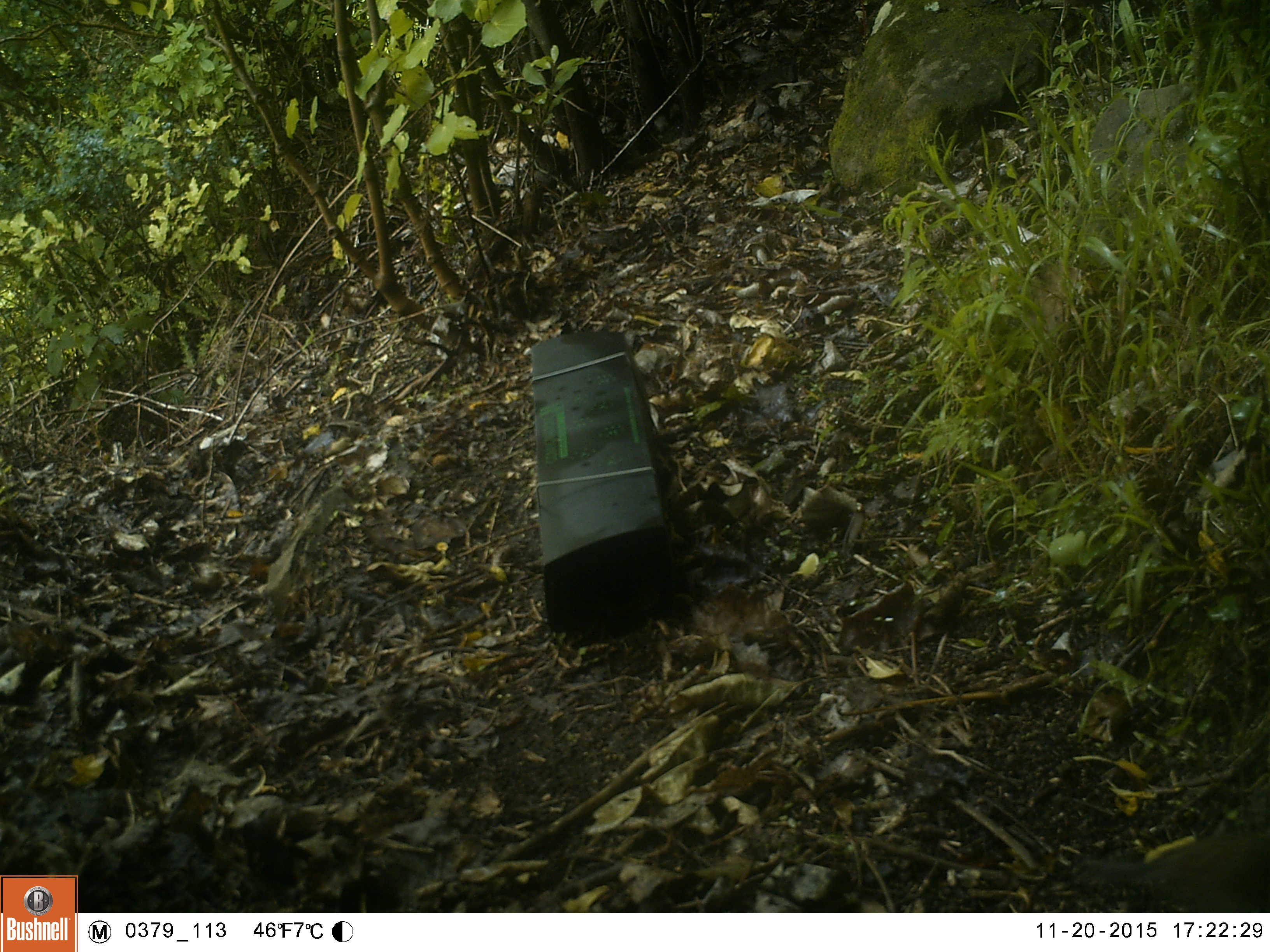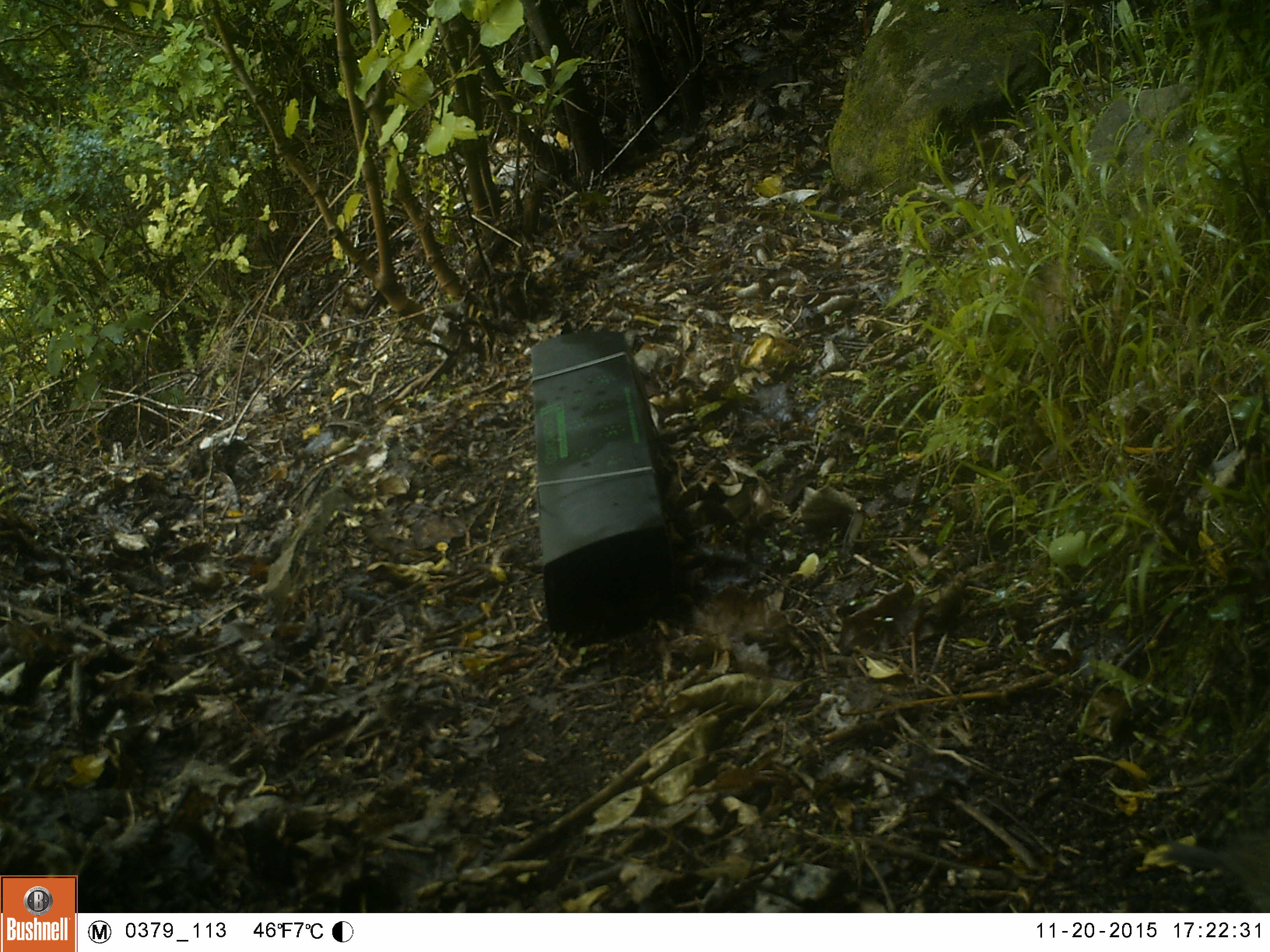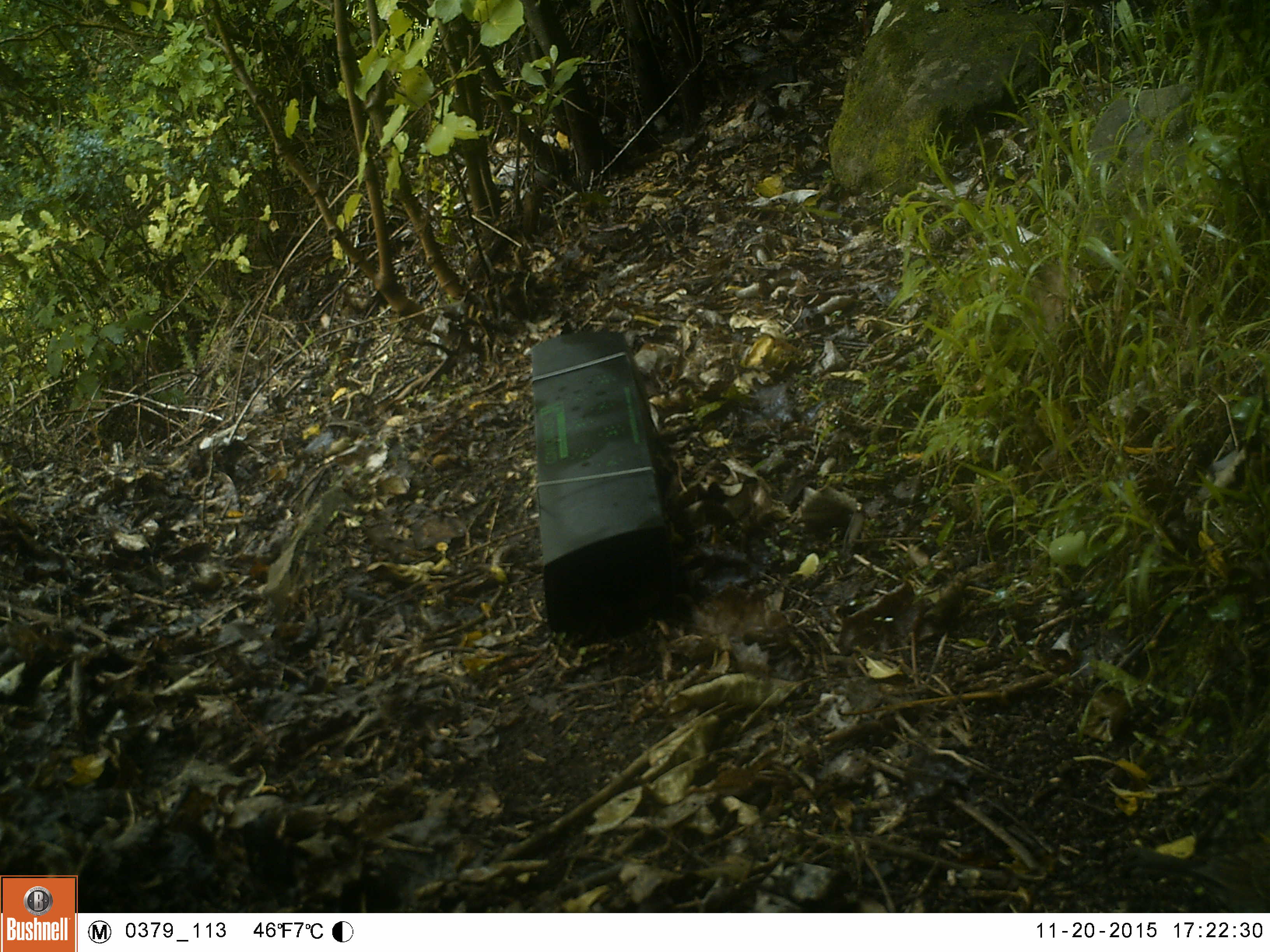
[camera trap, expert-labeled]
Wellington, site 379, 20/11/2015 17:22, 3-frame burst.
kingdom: Animalia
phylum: Chordata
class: Aves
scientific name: Aves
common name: bird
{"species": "bird (Aves)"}